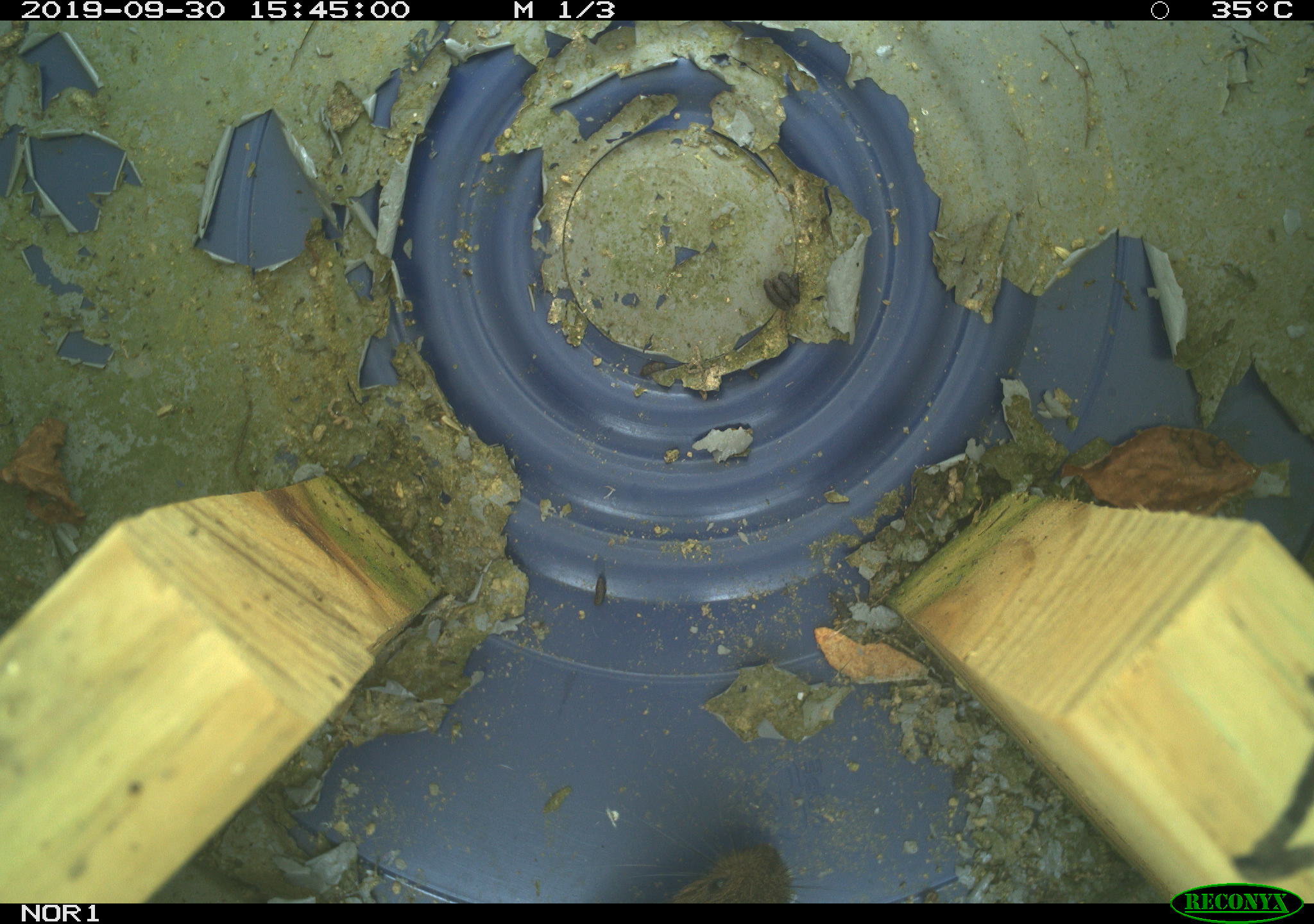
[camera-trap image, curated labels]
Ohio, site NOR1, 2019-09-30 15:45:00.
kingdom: Animalia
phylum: Chordata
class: Mammalia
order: Rodentia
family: Cricetidae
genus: Microtus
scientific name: Microtus pennsylvanicus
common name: meadow vole